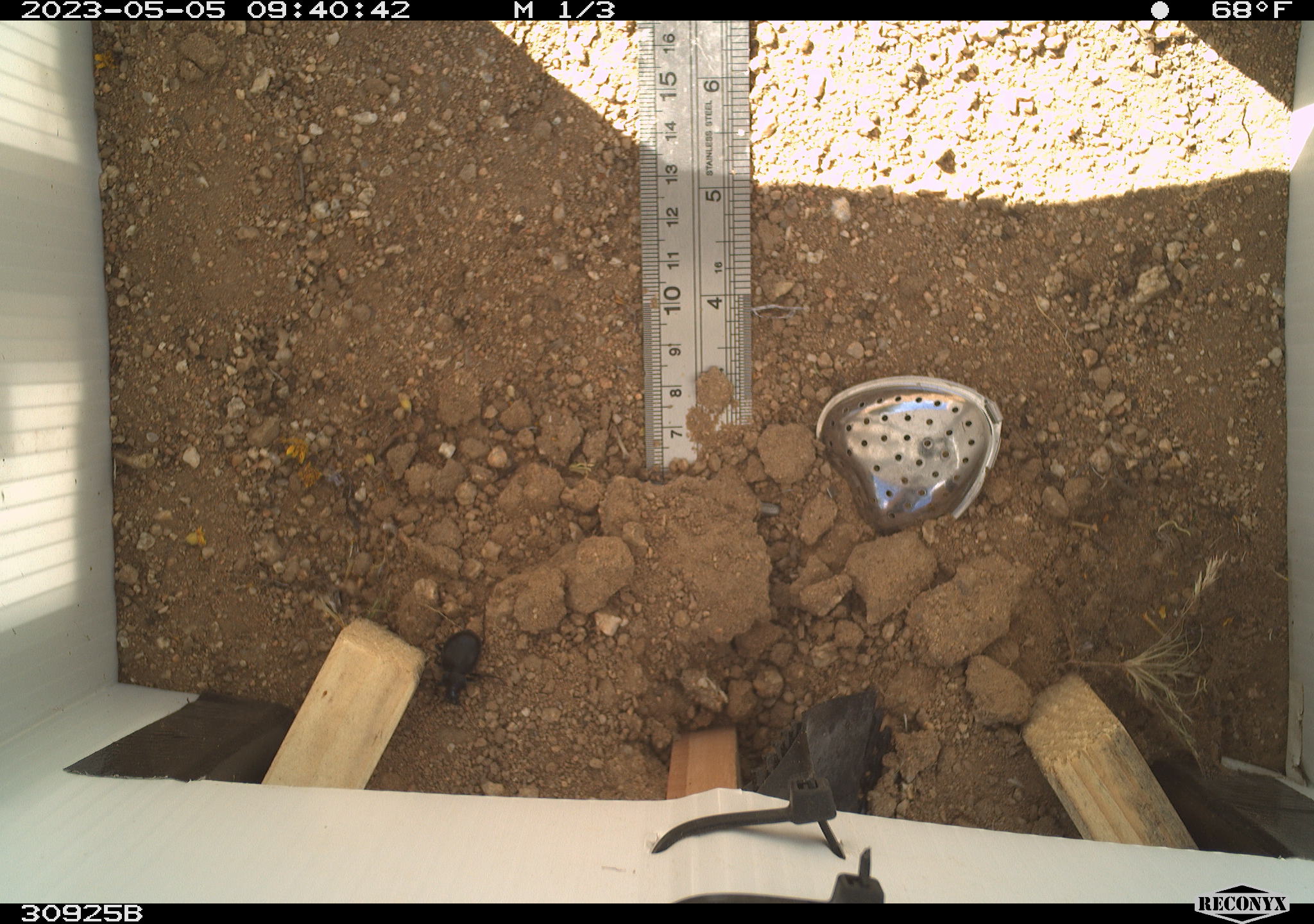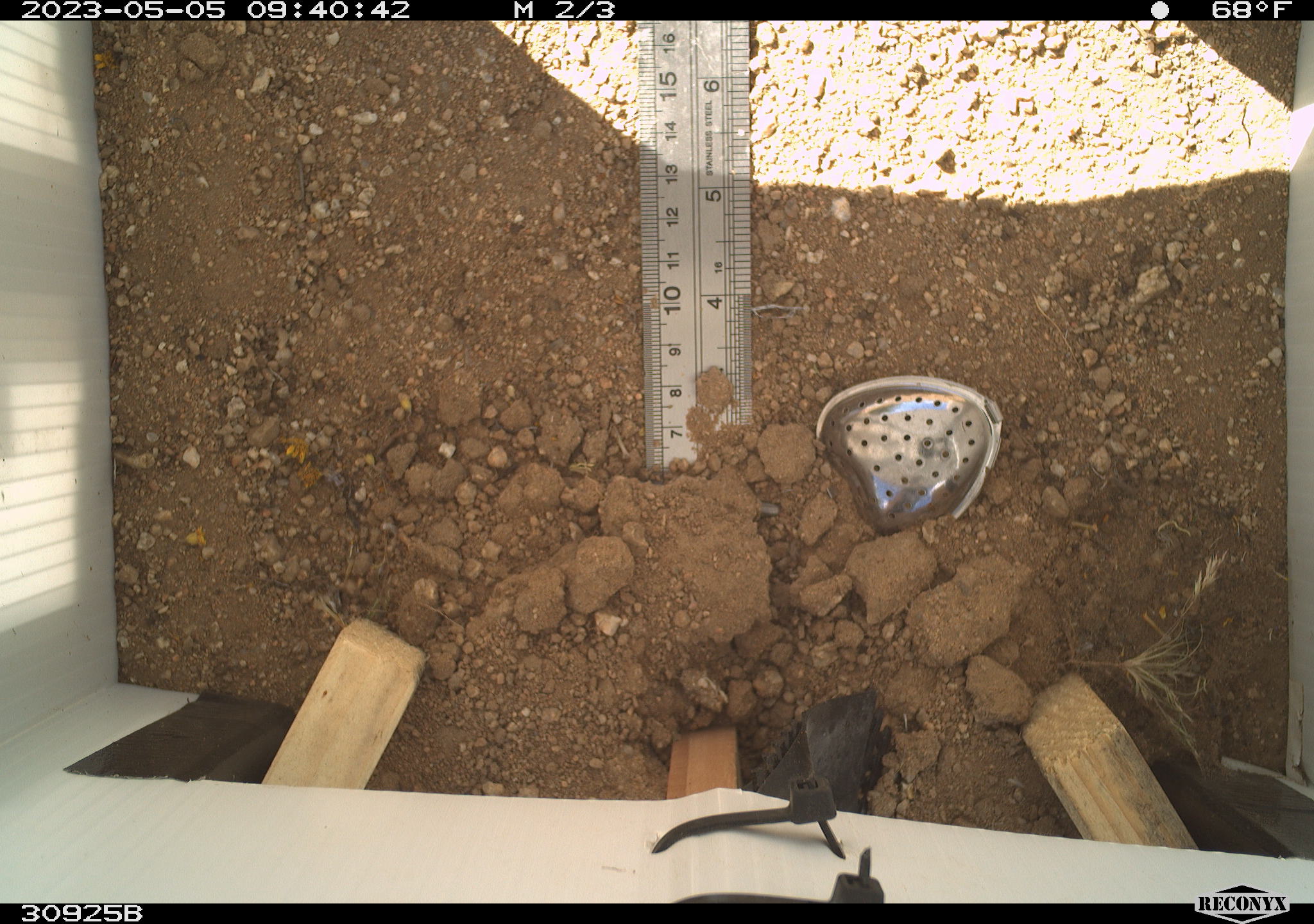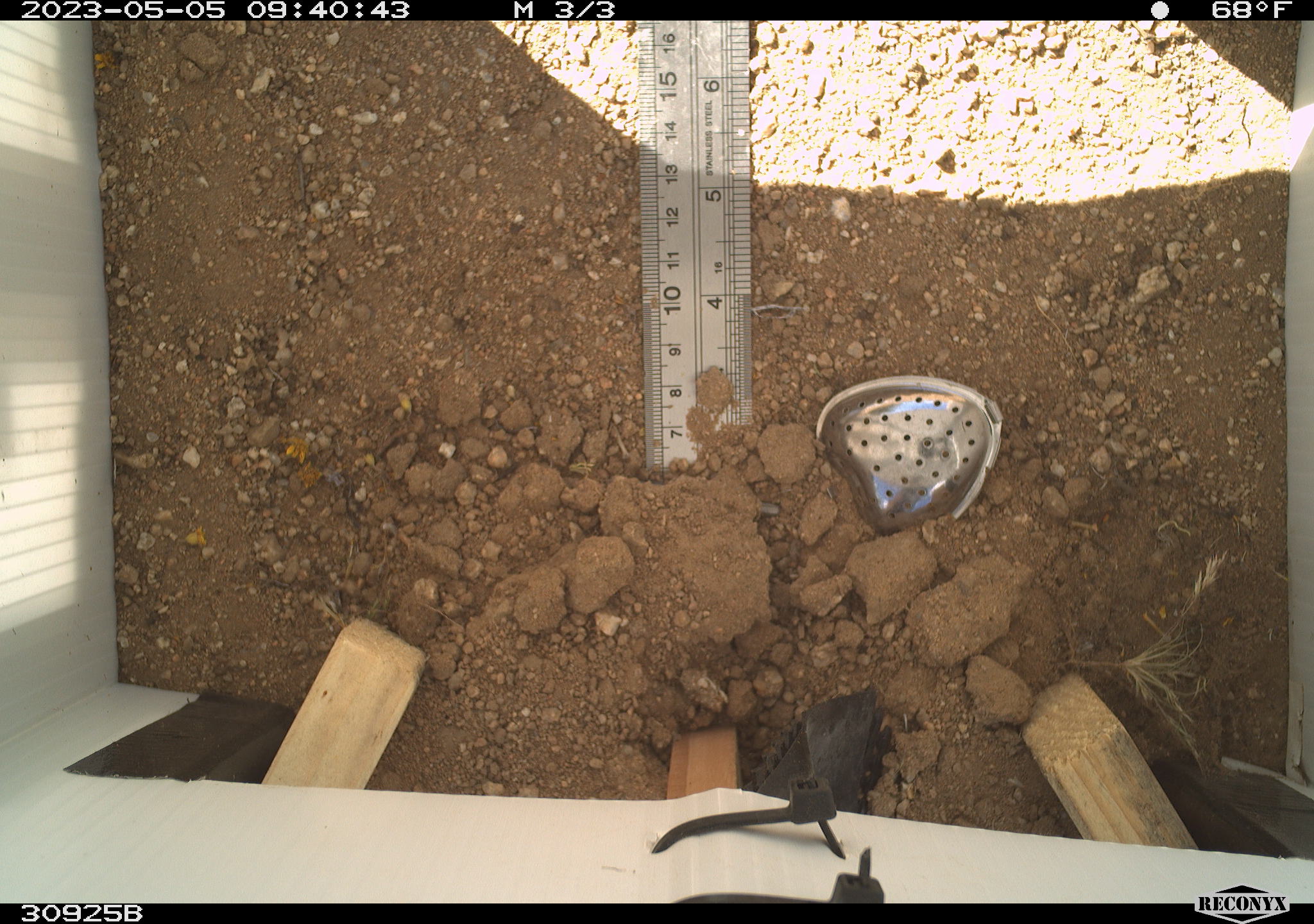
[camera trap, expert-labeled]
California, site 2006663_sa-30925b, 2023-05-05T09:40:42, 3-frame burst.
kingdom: Animalia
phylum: Arthropoda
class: Insecta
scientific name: Insecta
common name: insect